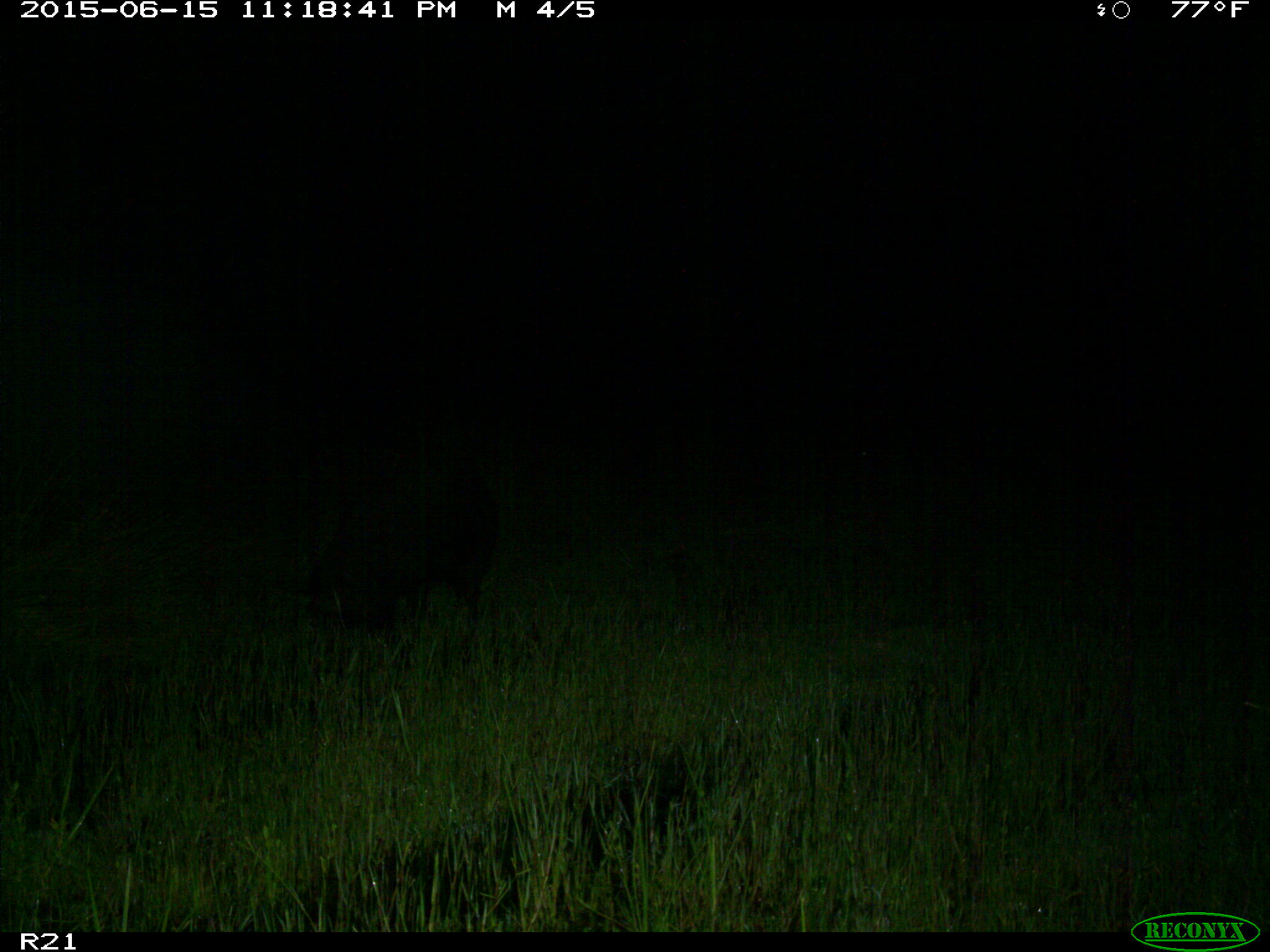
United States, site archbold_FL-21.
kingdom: Animalia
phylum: Chordata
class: Mammalia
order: Artiodactyla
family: Suidae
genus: Sus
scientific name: Sus scrofa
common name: wild boar